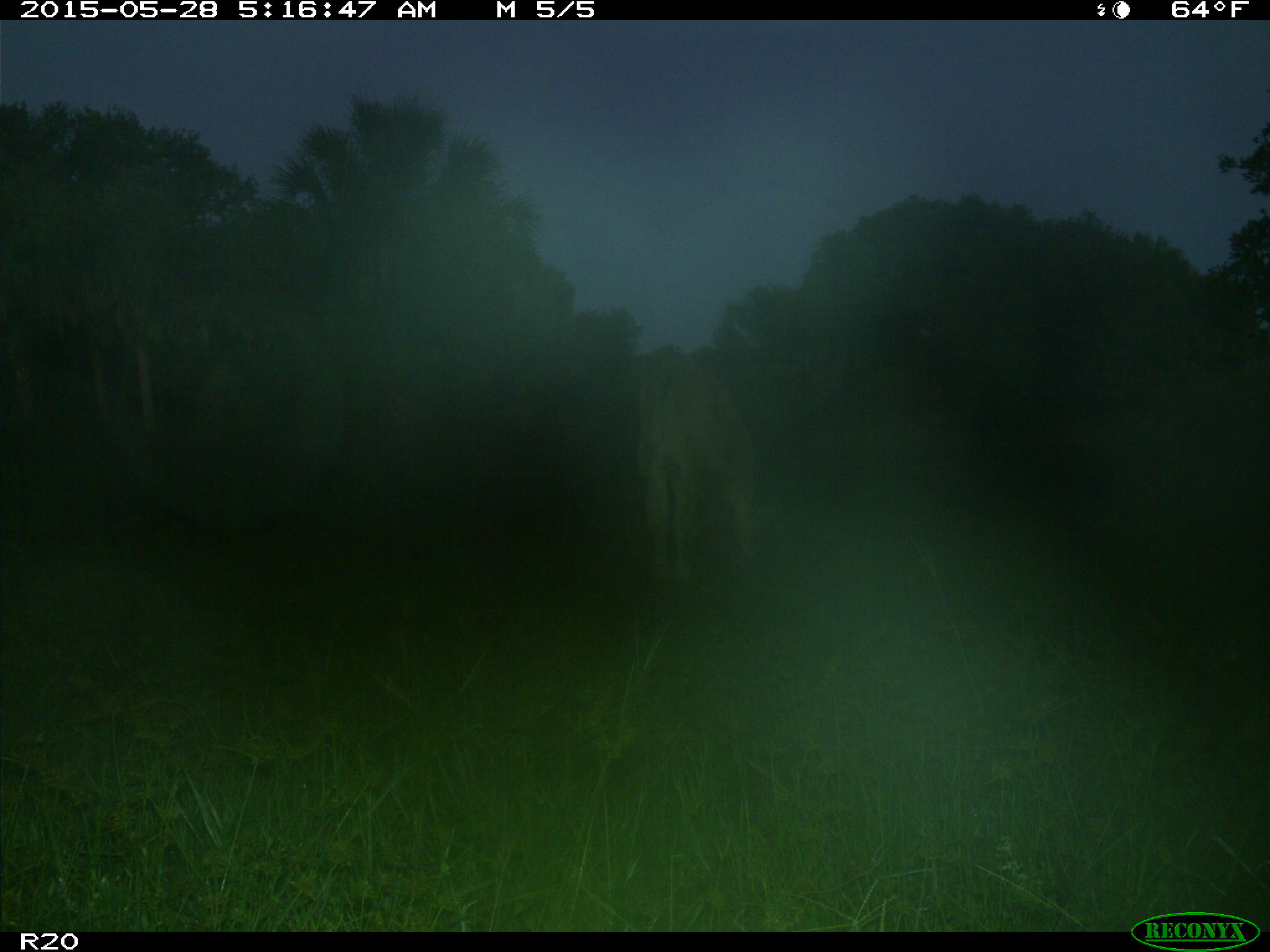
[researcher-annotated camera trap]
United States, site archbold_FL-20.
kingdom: Animalia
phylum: Chordata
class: Mammalia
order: Artiodactyla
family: Bovidae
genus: Bos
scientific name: Bos taurus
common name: domestic cow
Bos taurus (domestic cow).